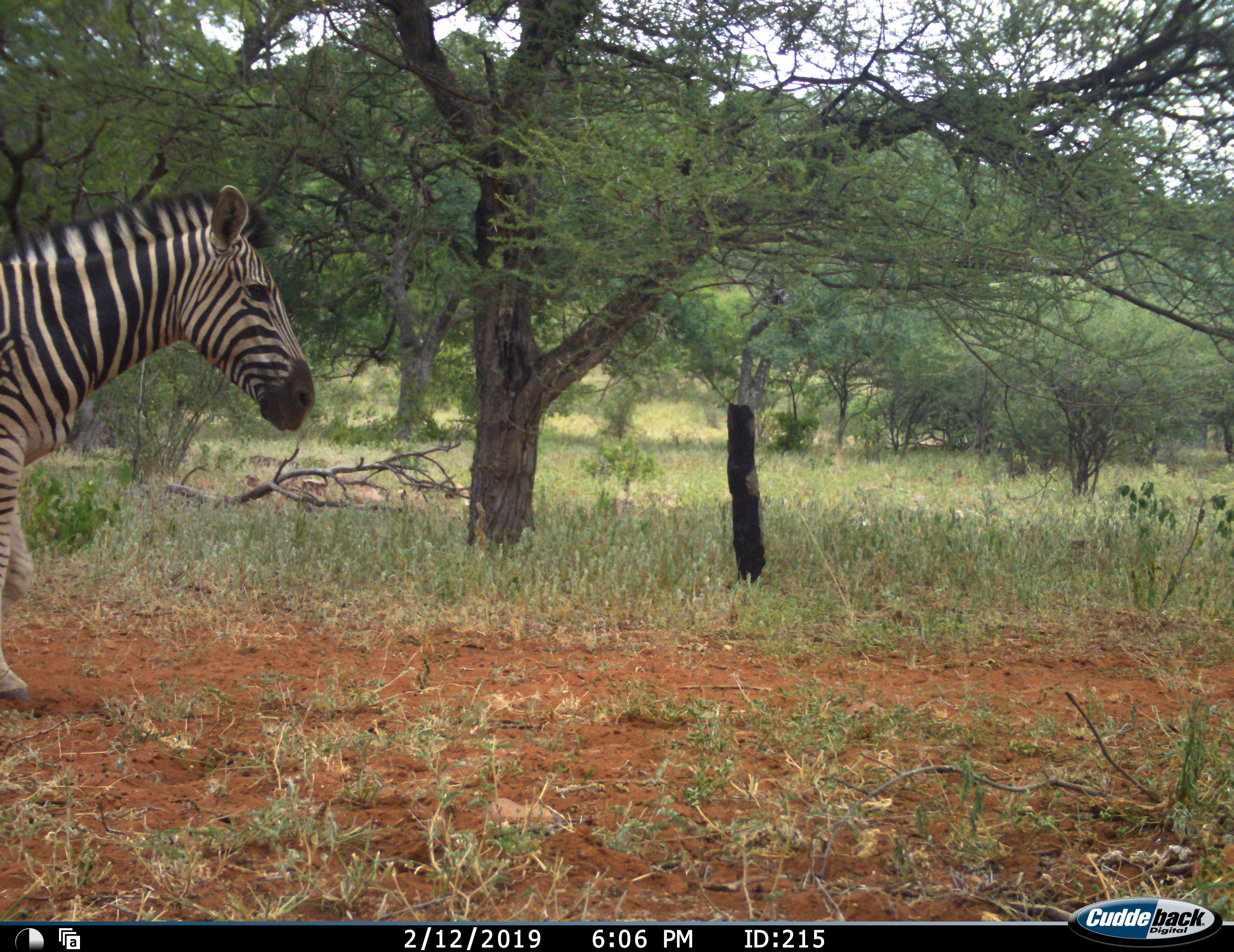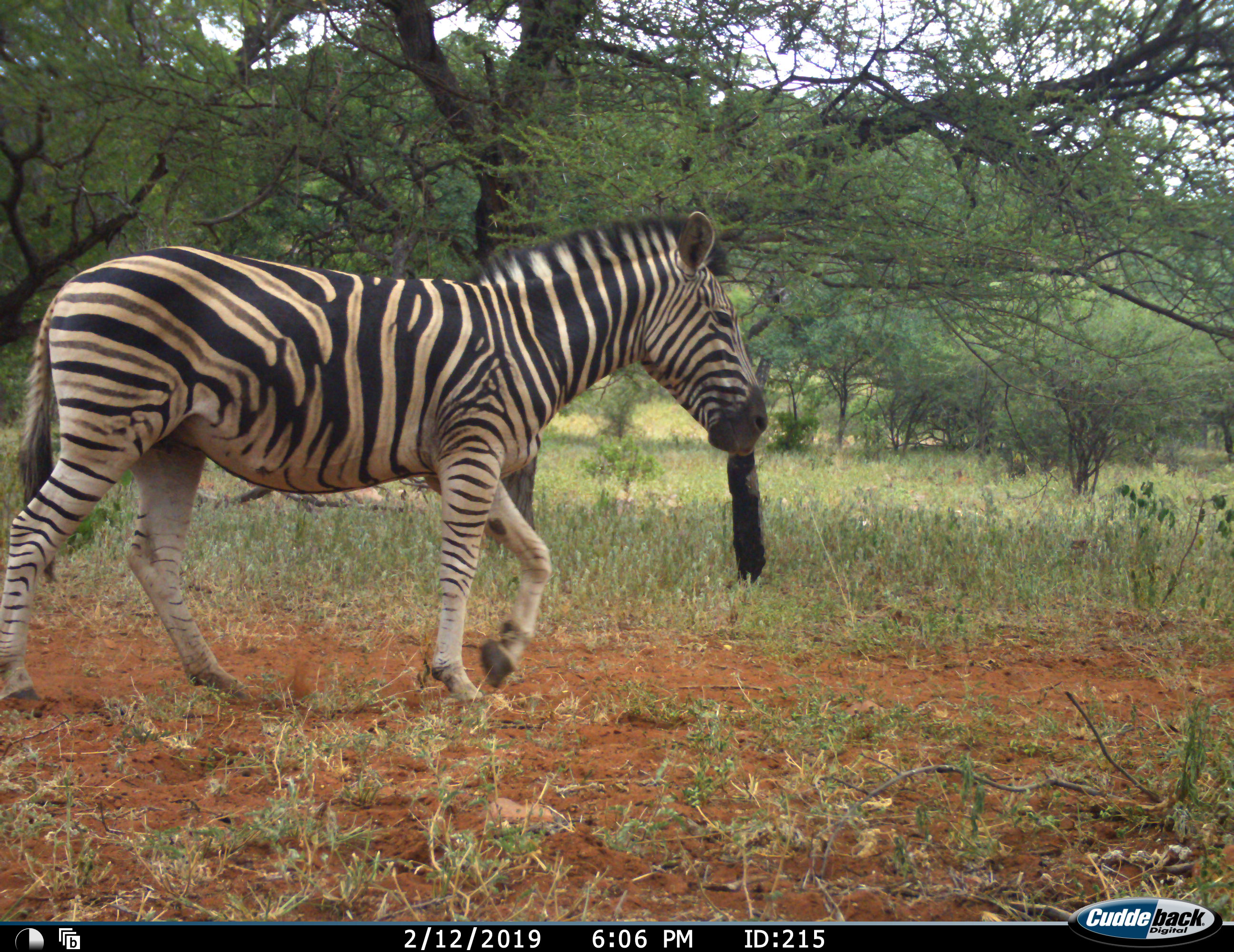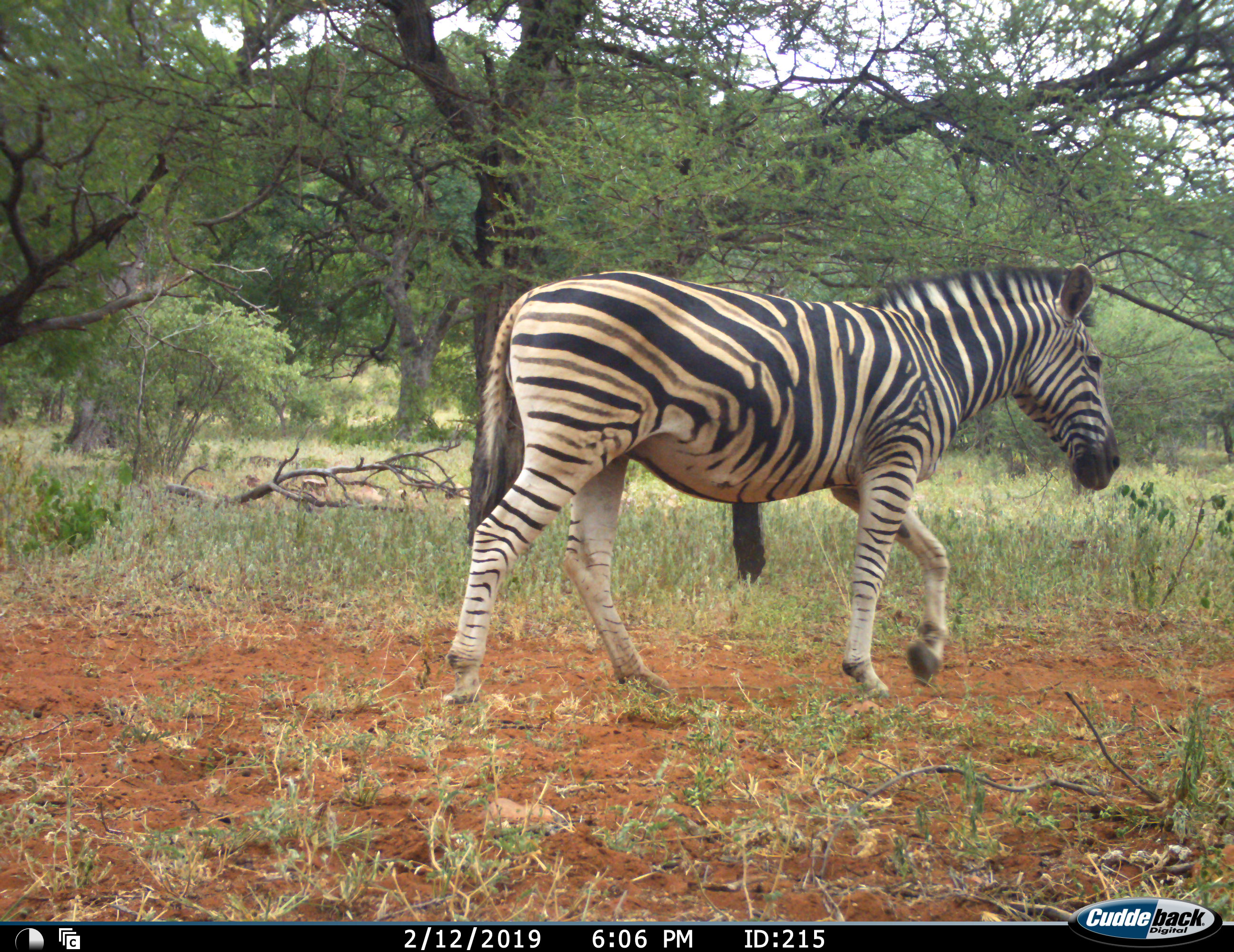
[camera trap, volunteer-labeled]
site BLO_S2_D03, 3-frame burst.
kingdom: Animalia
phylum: Chordata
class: Mammalia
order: Perissodactyla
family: Equidae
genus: Equus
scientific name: Equus quagga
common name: plains zebra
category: zebraplains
Zebraplains (plains zebra) (Equus quagga), count 1. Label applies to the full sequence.